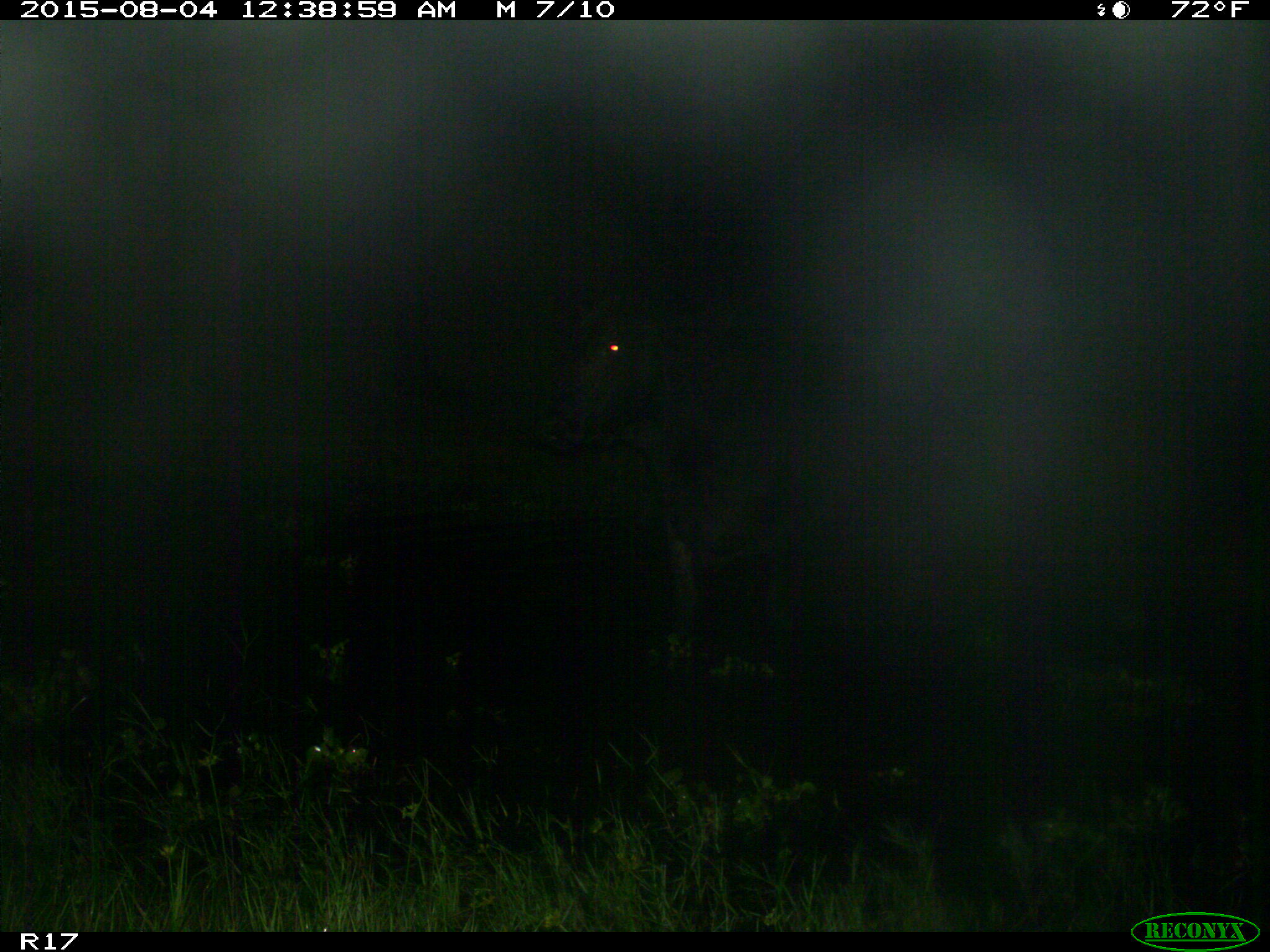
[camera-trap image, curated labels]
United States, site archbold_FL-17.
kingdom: Animalia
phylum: Chordata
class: Mammalia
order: Artiodactyla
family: Bovidae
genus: Bos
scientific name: Bos taurus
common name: domestic cow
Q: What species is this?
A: Bos taurus (domestic cow).